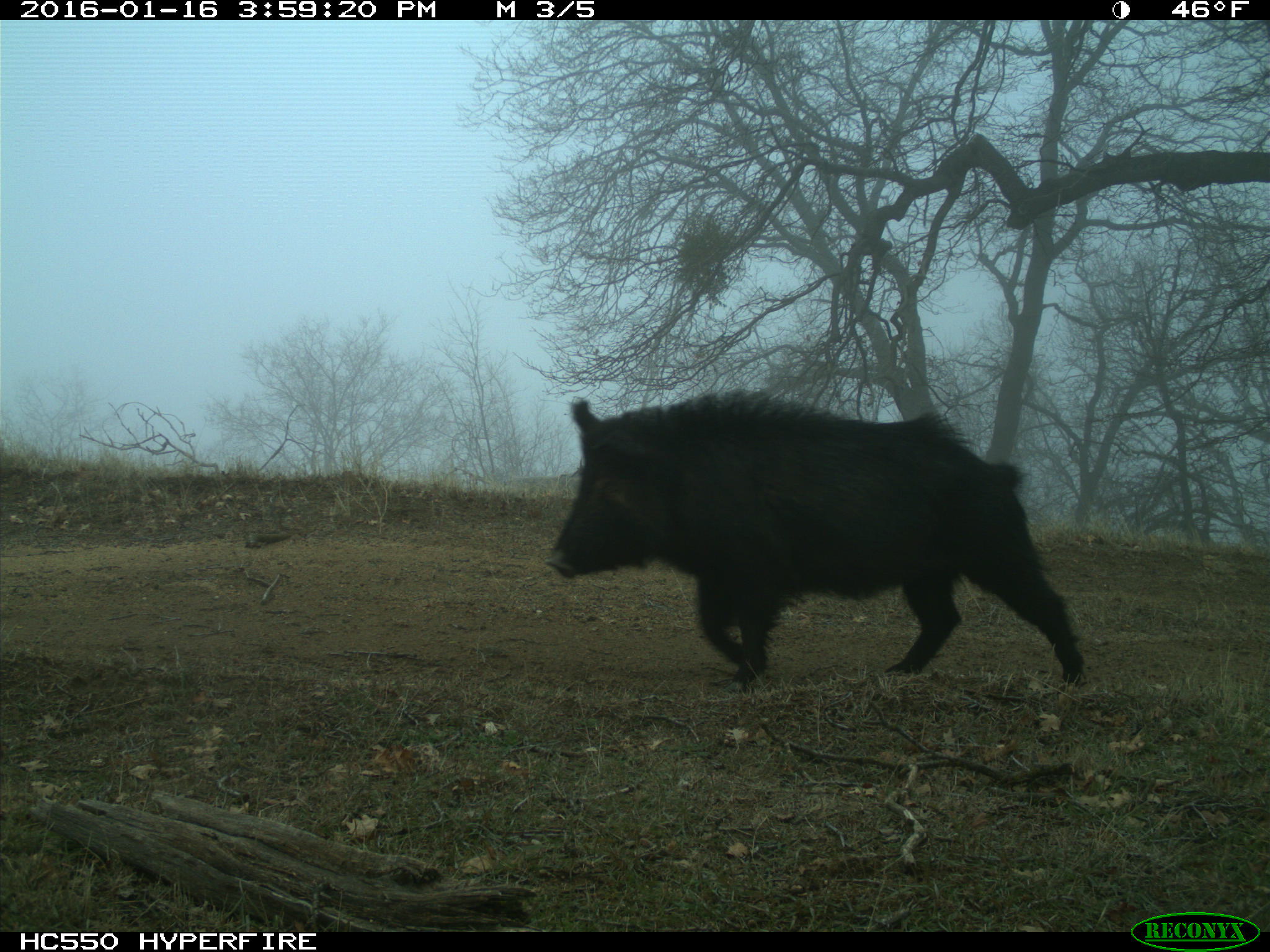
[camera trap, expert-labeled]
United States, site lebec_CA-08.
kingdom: Animalia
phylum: Chordata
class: Mammalia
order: Artiodactyla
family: Suidae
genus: Sus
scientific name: Sus scrofa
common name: wild boar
Sus scrofa (wild boar).